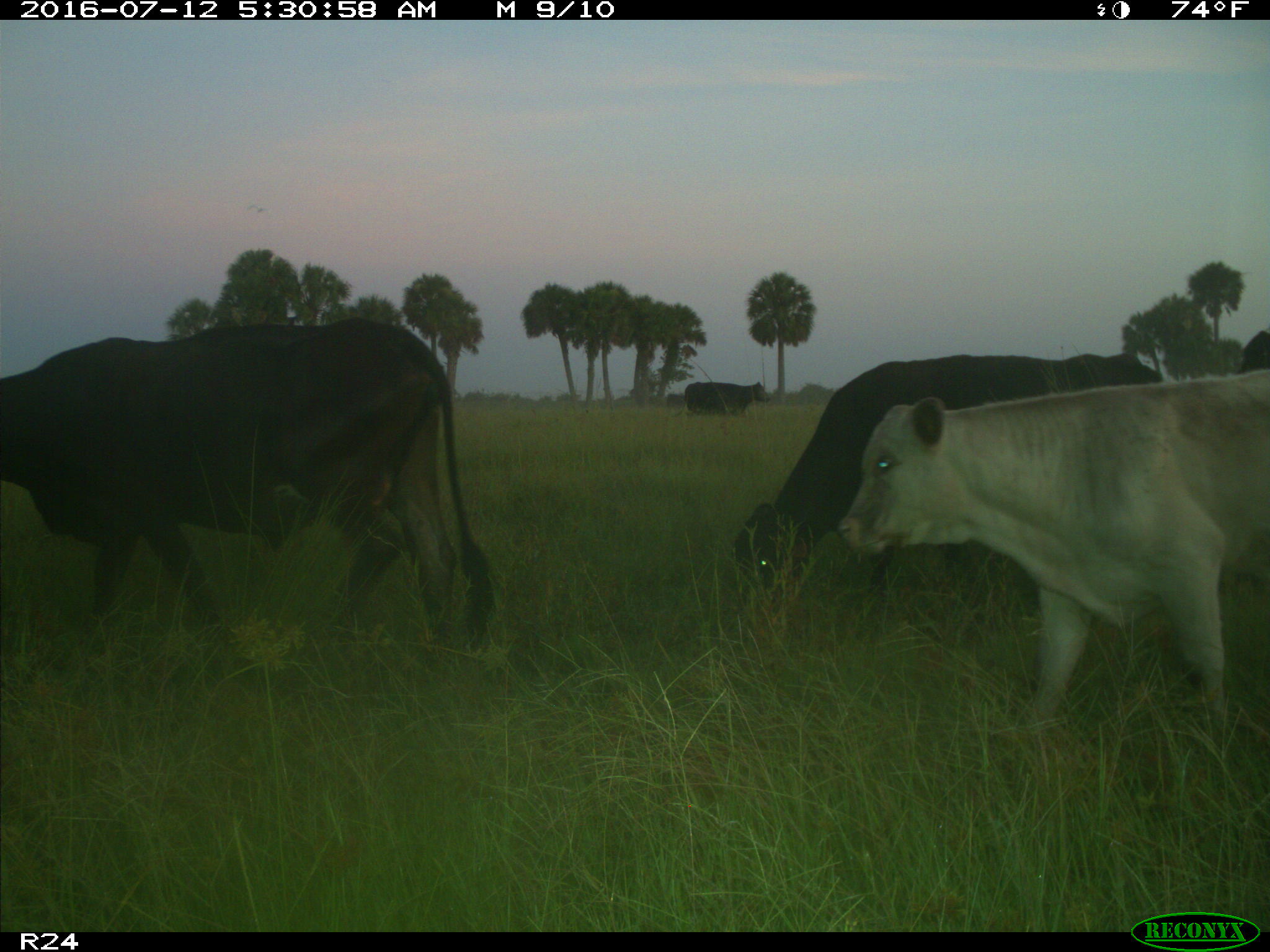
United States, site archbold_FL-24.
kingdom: Animalia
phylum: Chordata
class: Mammalia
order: Artiodactyla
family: Bovidae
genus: Bos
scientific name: Bos taurus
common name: domestic cow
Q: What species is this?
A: Bos taurus (domestic cow).